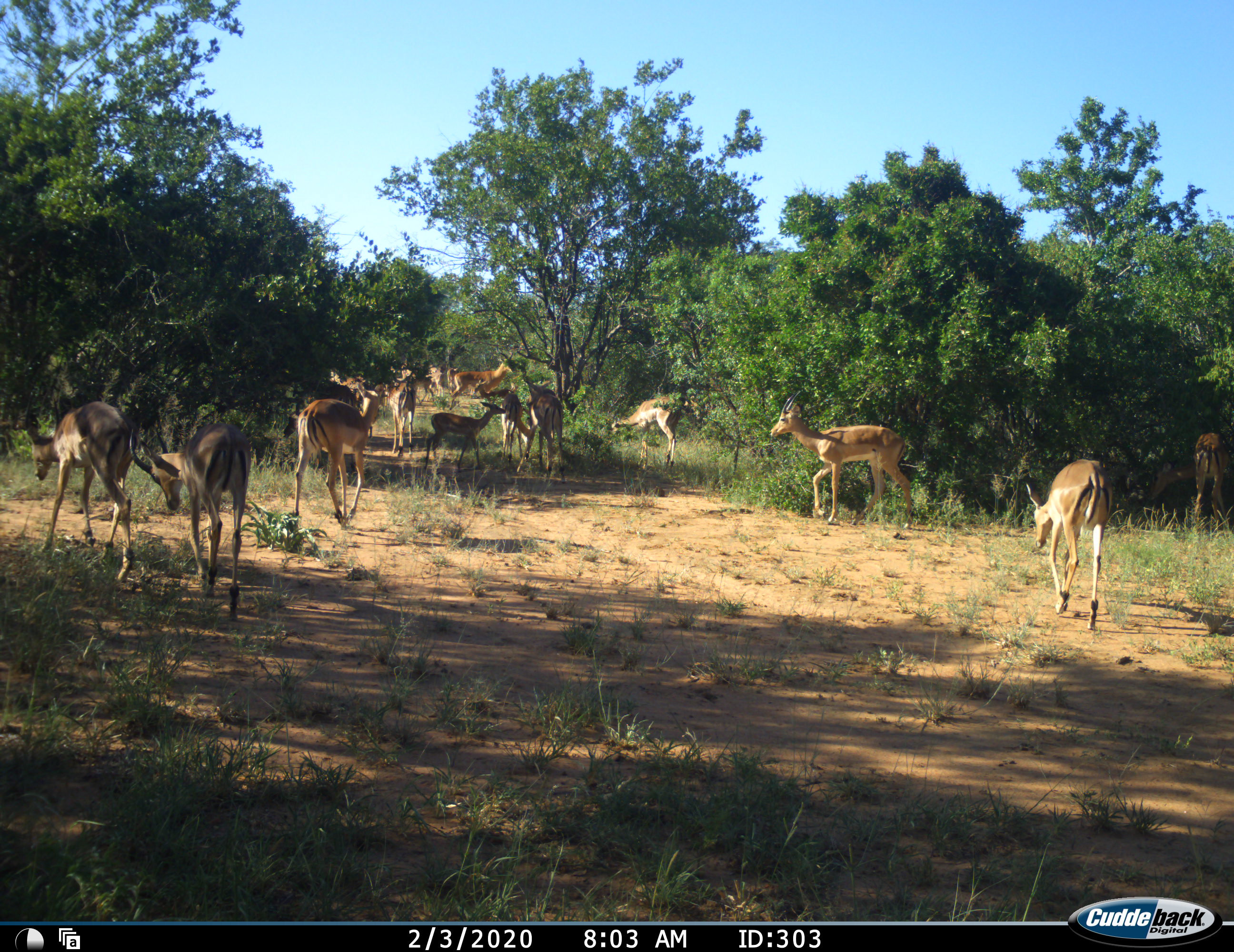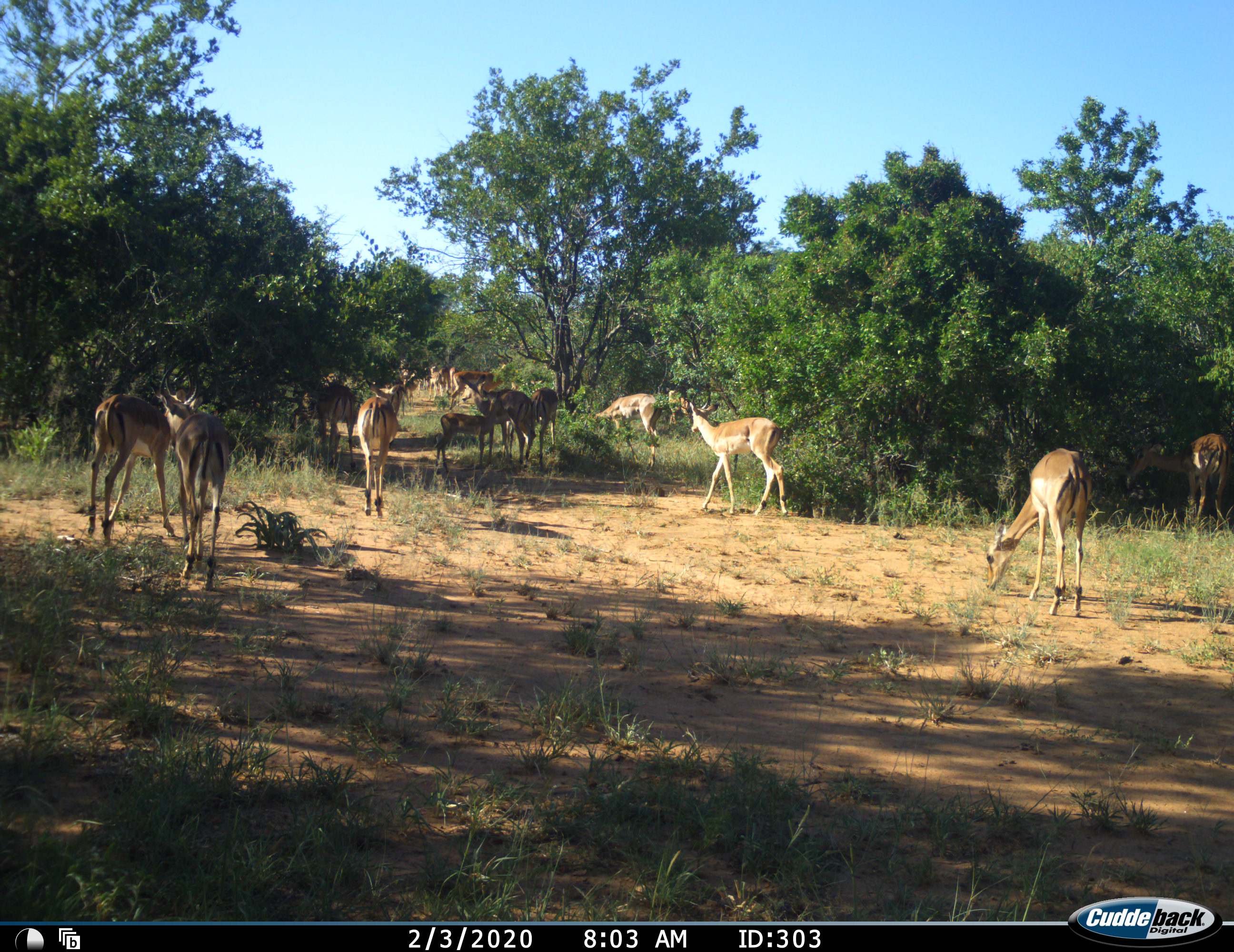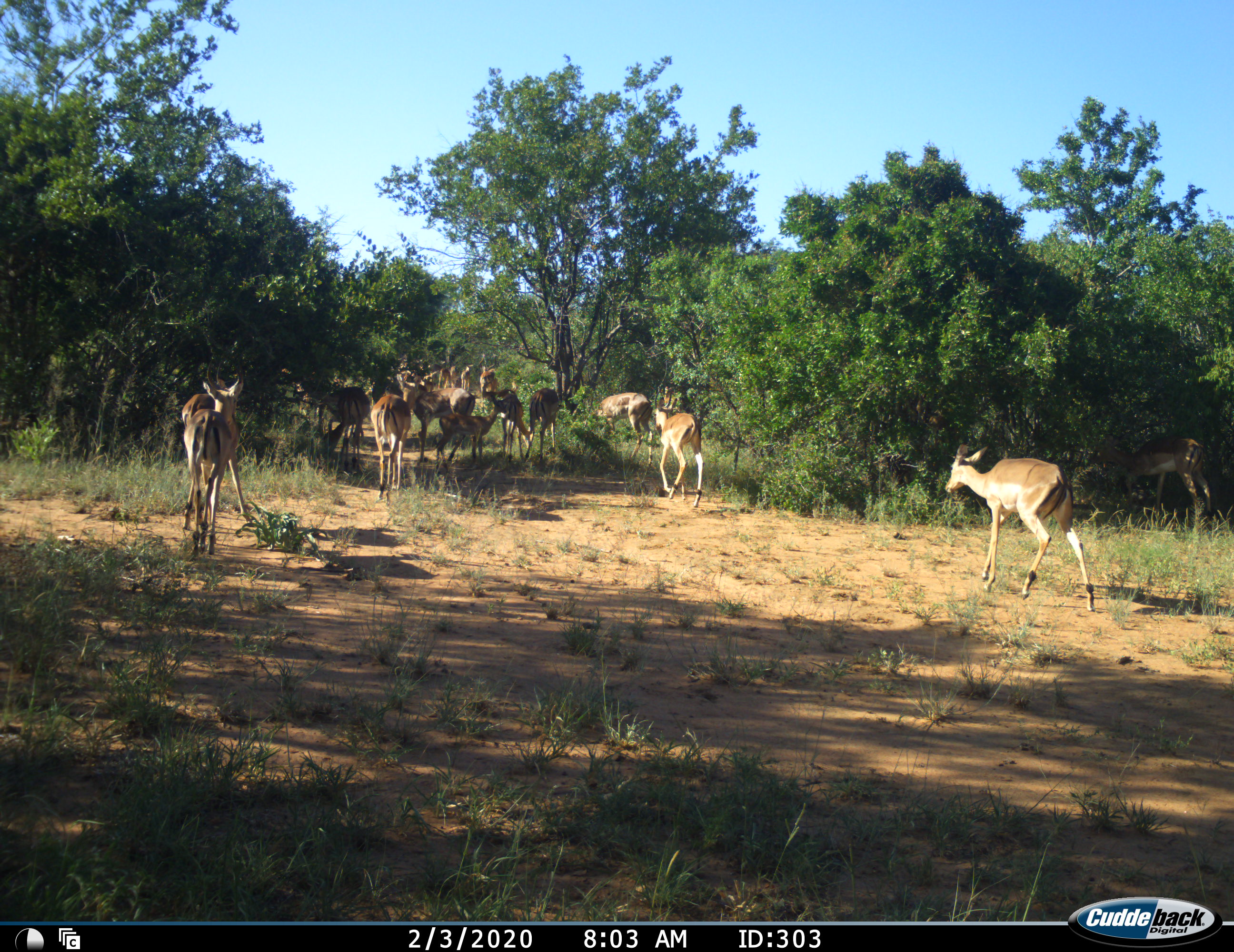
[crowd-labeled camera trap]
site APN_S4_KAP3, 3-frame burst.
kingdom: Animalia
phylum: Chordata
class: Mammalia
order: Artiodactyla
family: Bovidae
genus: Aepyceros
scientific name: Aepyceros melampus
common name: impala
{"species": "impala (Aepyceros melampus)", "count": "11-50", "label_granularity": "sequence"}